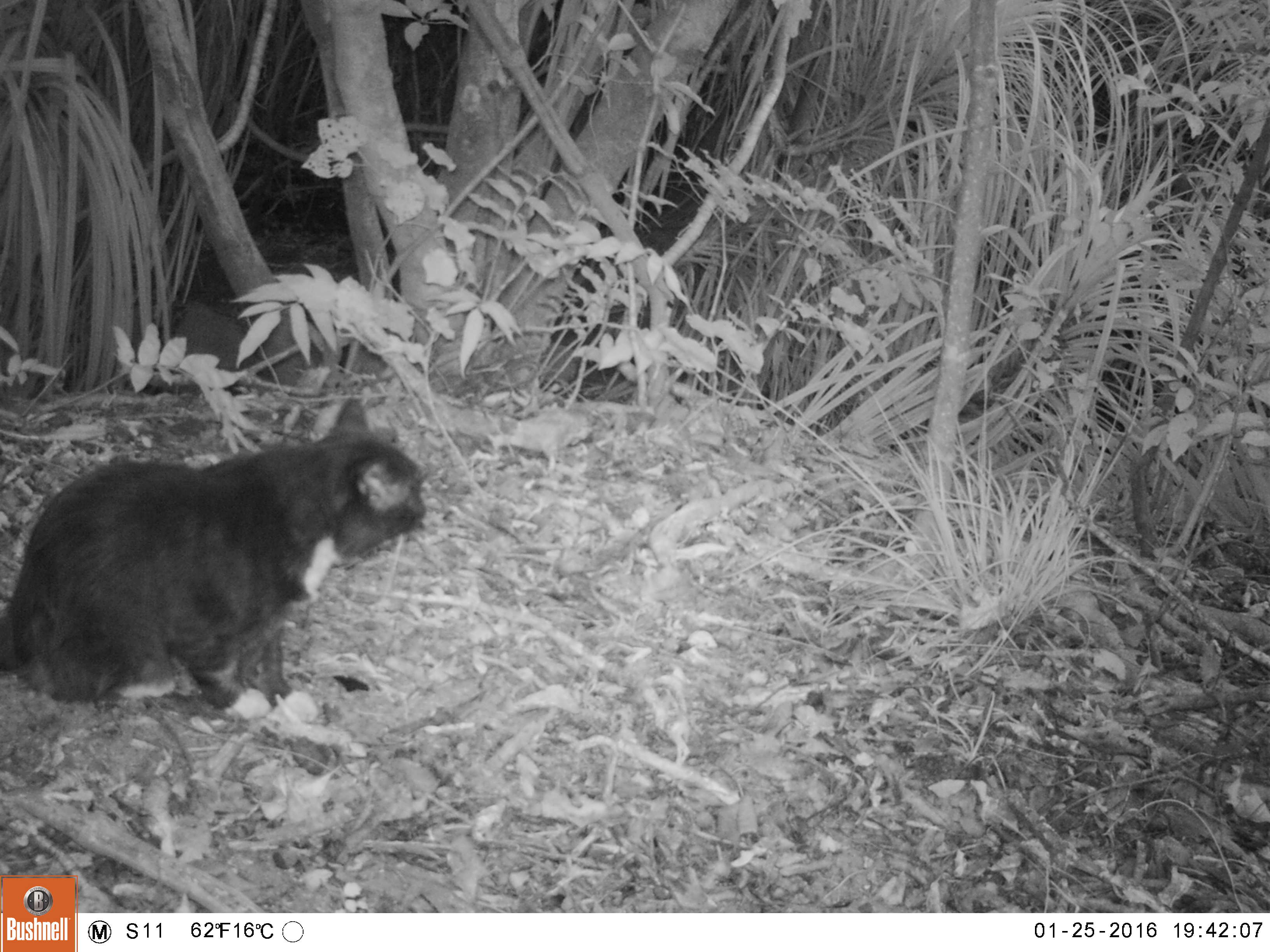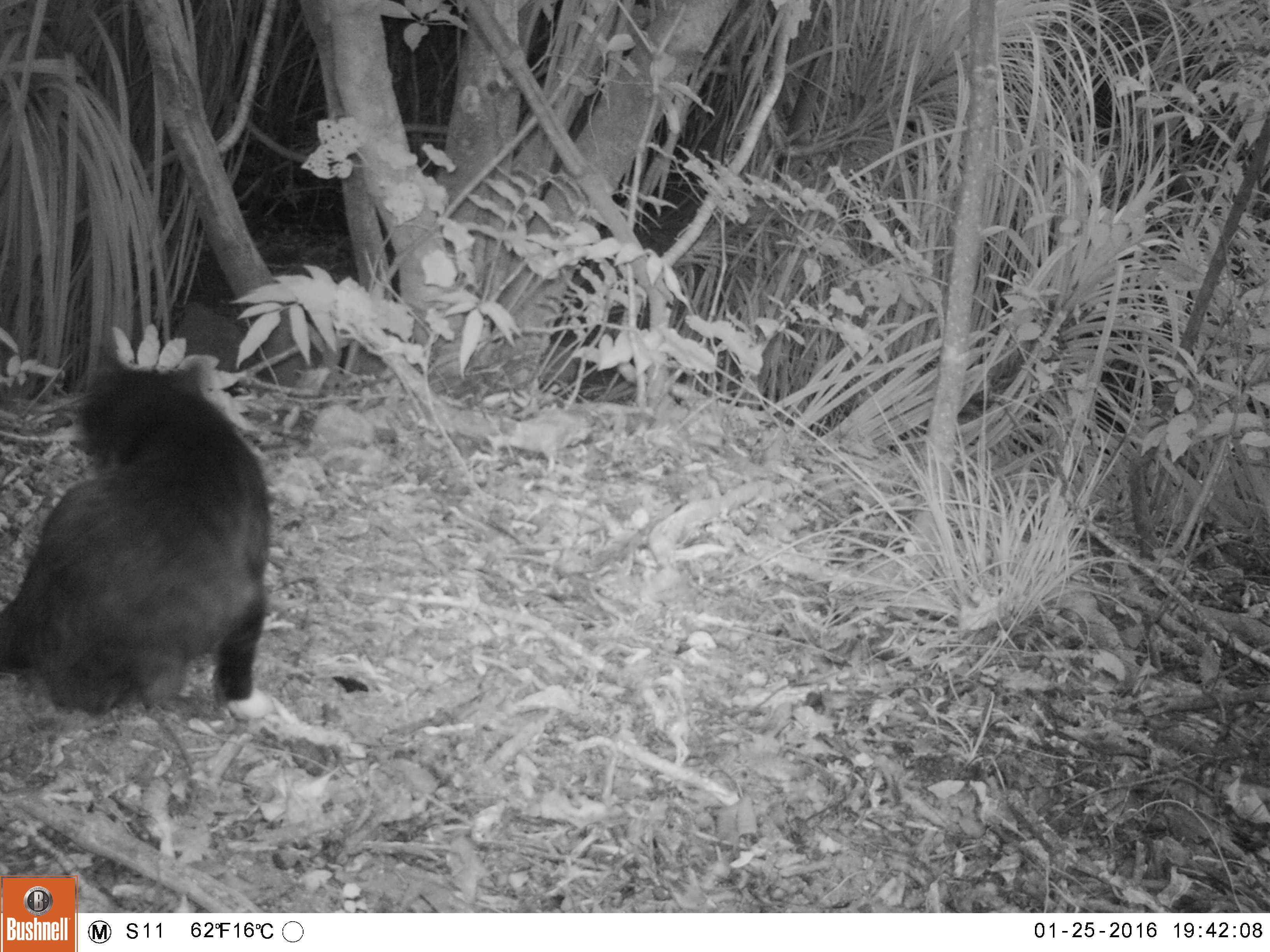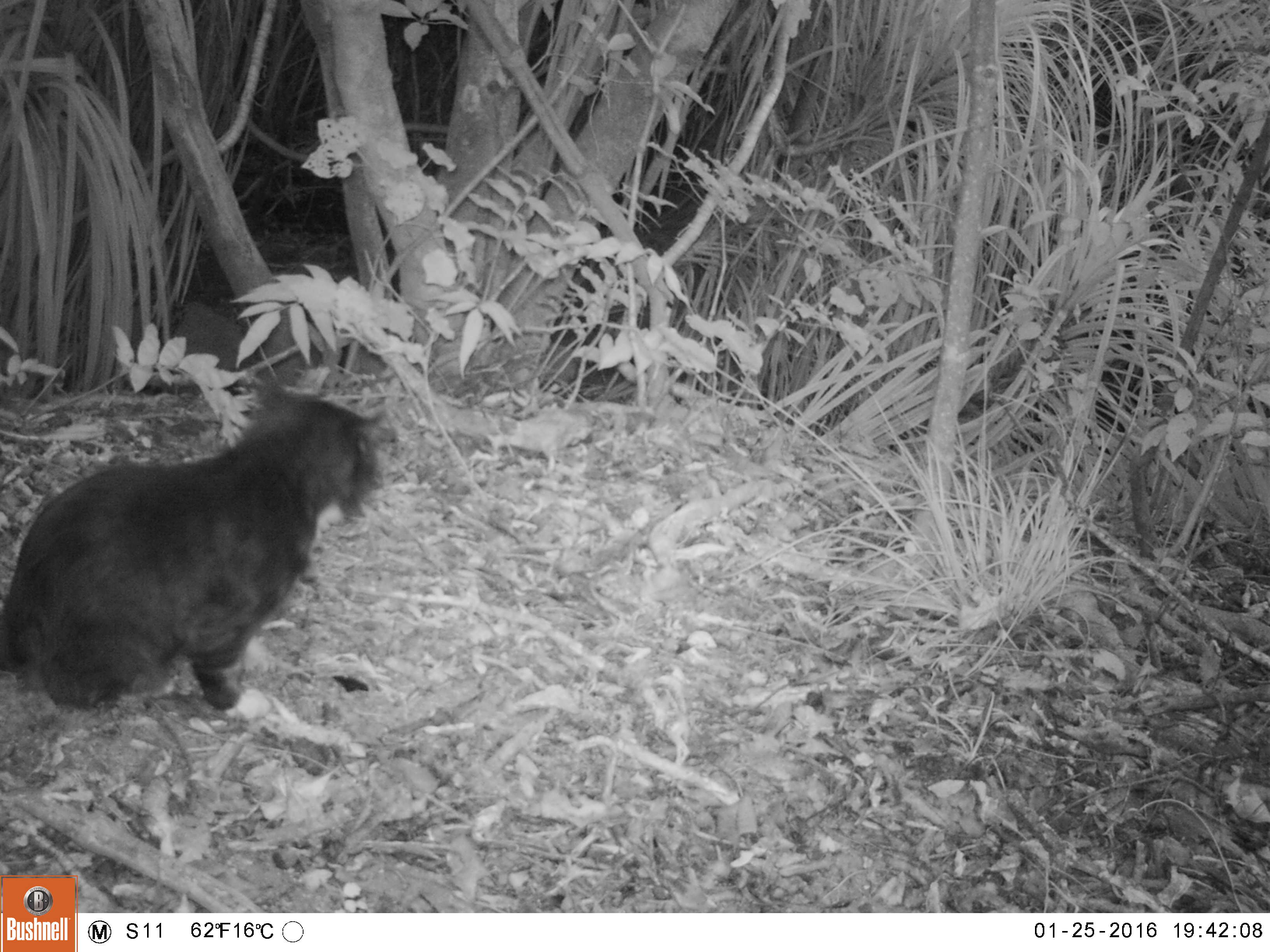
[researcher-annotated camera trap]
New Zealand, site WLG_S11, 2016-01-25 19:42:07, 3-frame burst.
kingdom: Animalia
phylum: Chordata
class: Mammalia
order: Carnivora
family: Felidae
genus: Felis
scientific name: Felis catus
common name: domestic cat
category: cat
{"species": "cat (domestic cat) (Felis catus)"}